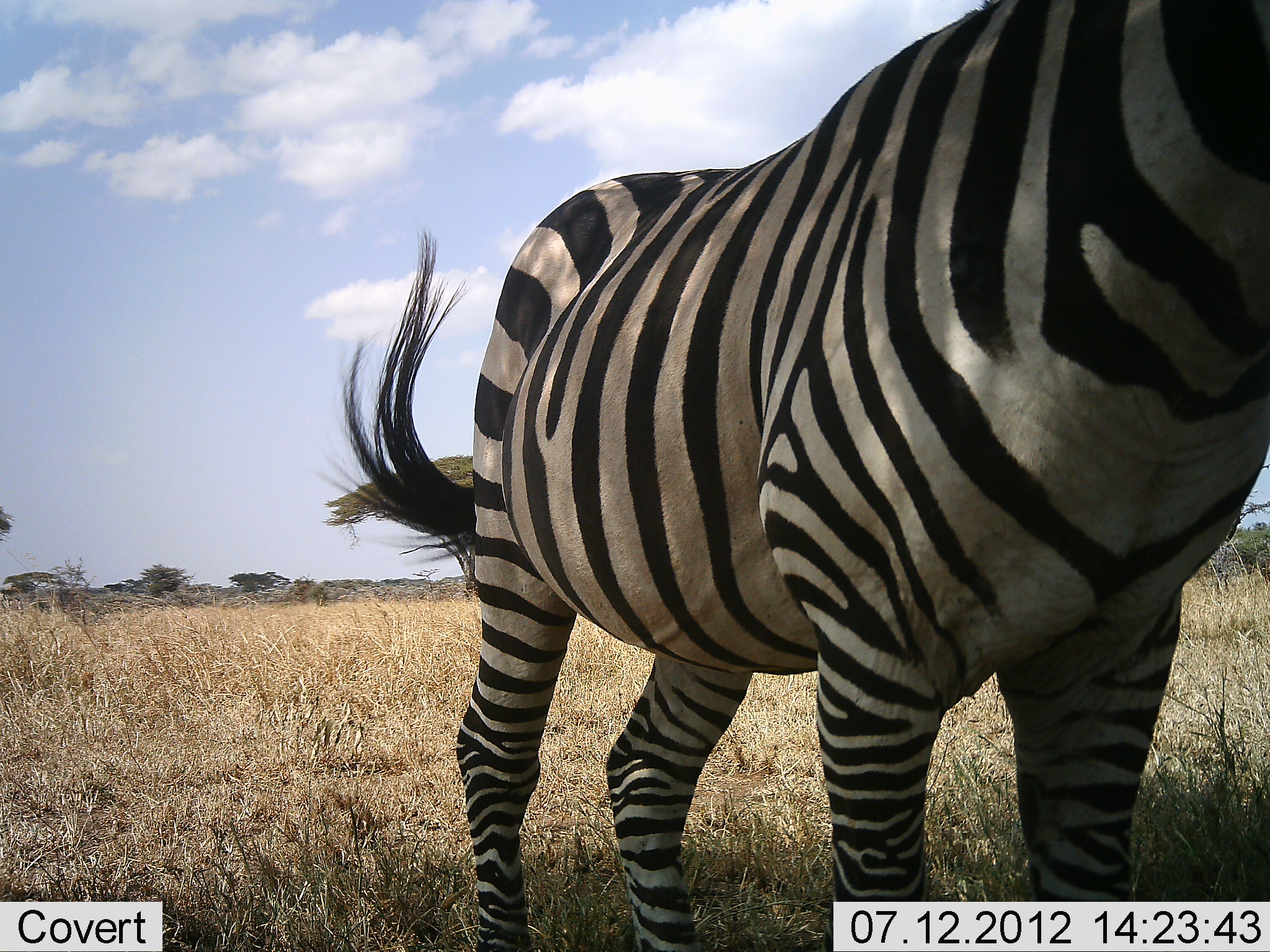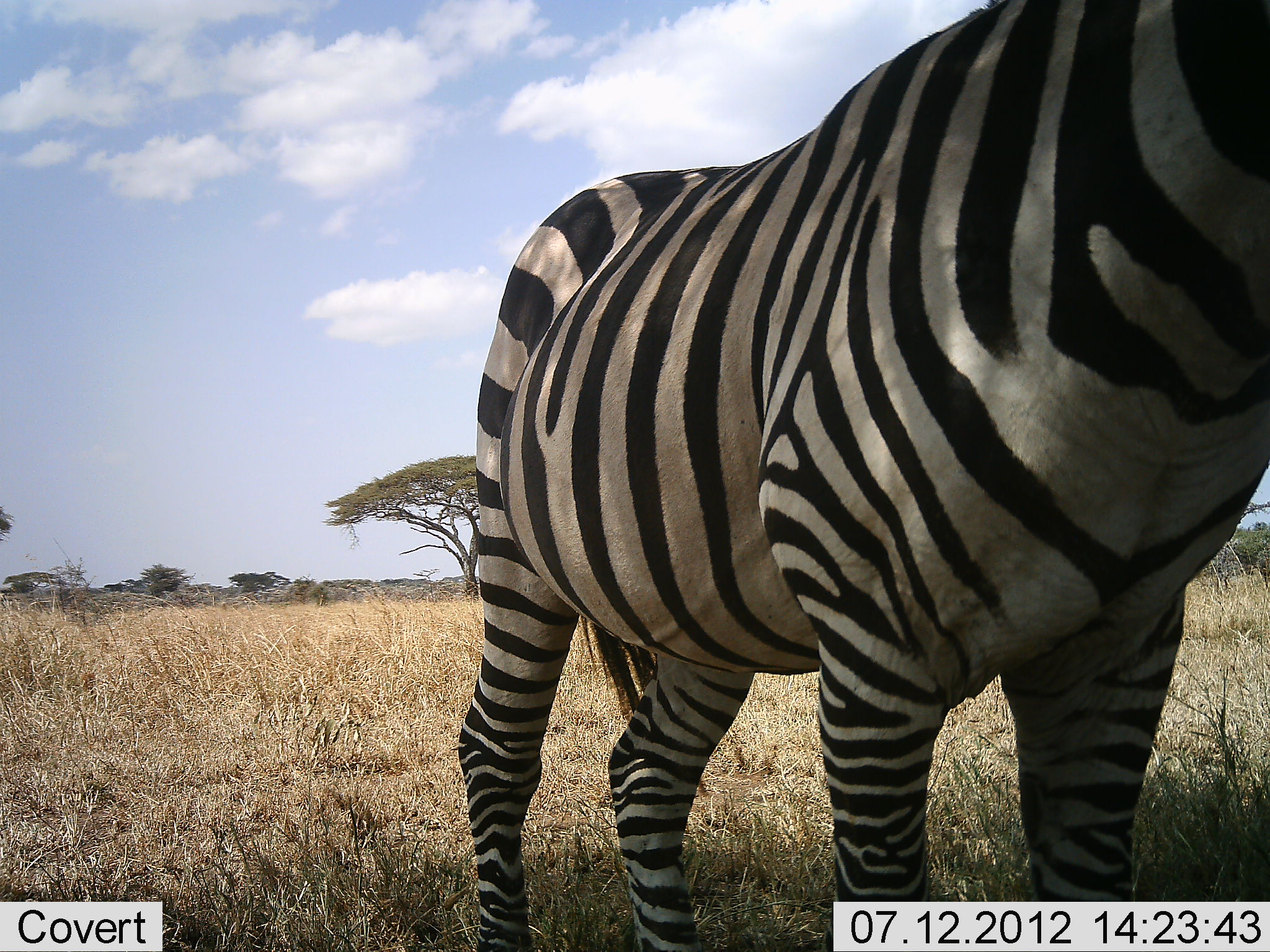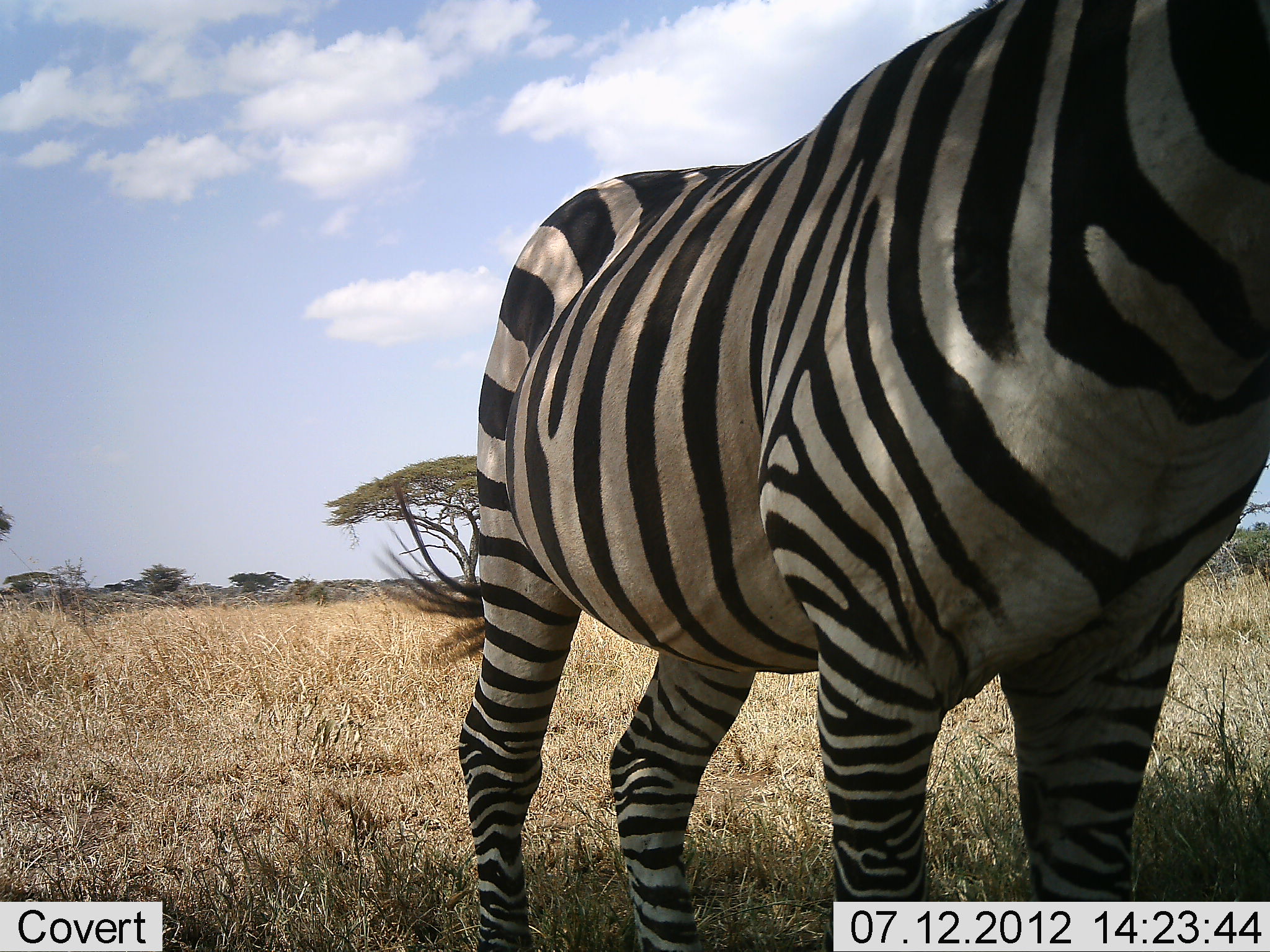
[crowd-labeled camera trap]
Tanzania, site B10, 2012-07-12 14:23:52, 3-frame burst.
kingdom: Animalia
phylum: Chordata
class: Mammalia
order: Perissodactyla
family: Equidae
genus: Equus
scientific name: Equus quagga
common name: plains zebra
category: zebra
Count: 1.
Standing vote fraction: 100%.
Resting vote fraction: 0%.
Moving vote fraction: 0%.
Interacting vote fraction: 0%.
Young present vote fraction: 0%.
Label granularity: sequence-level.